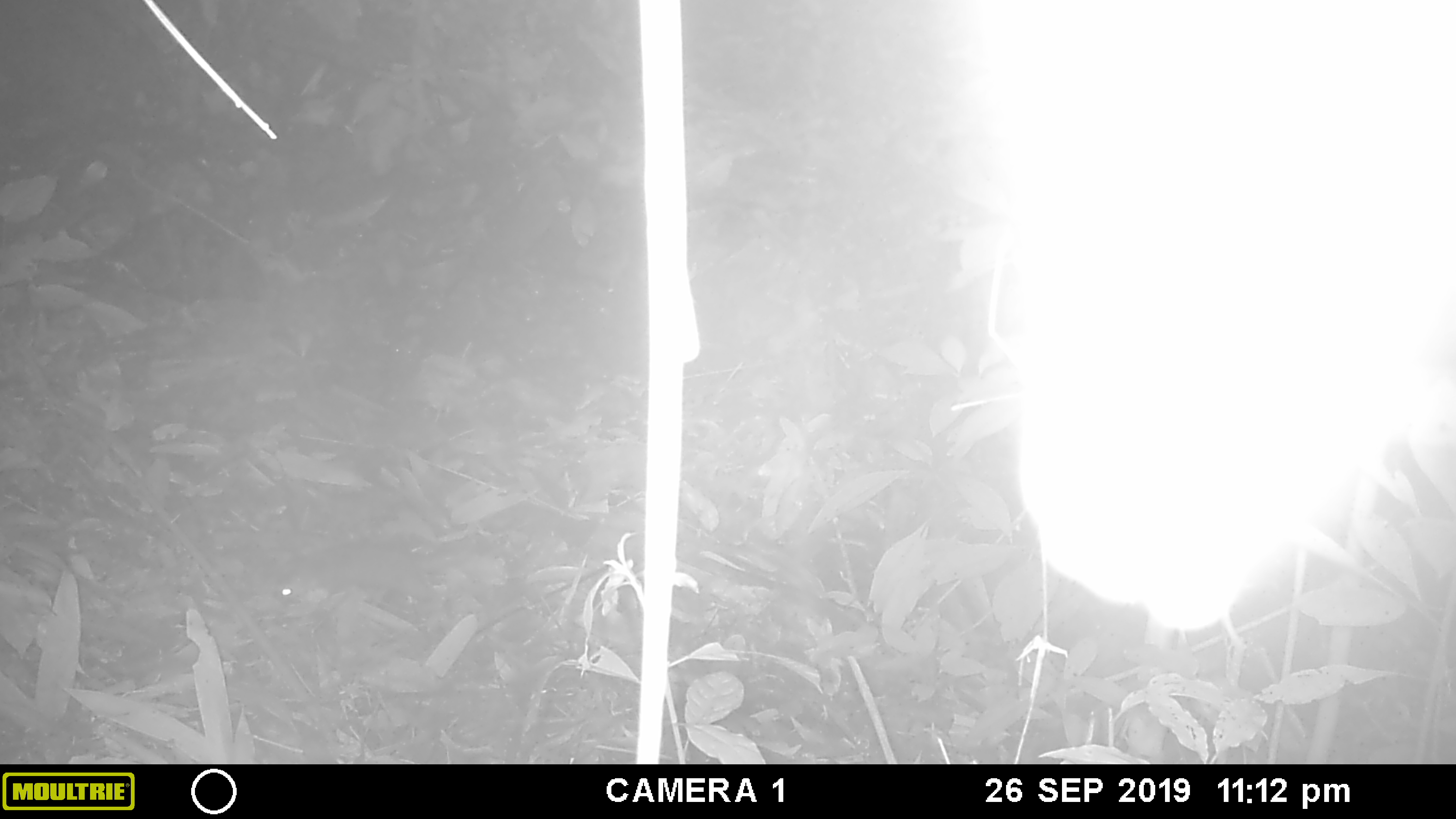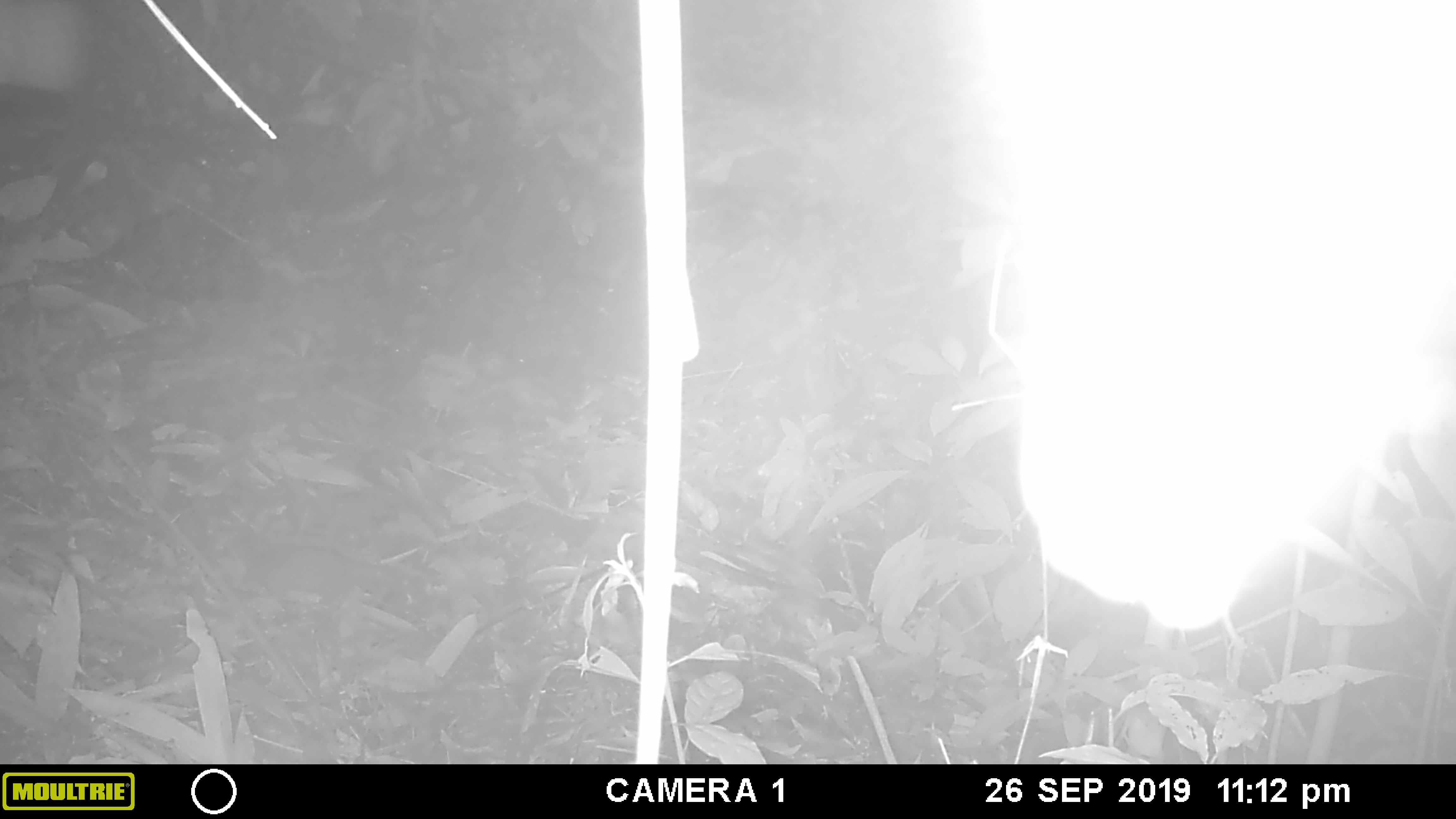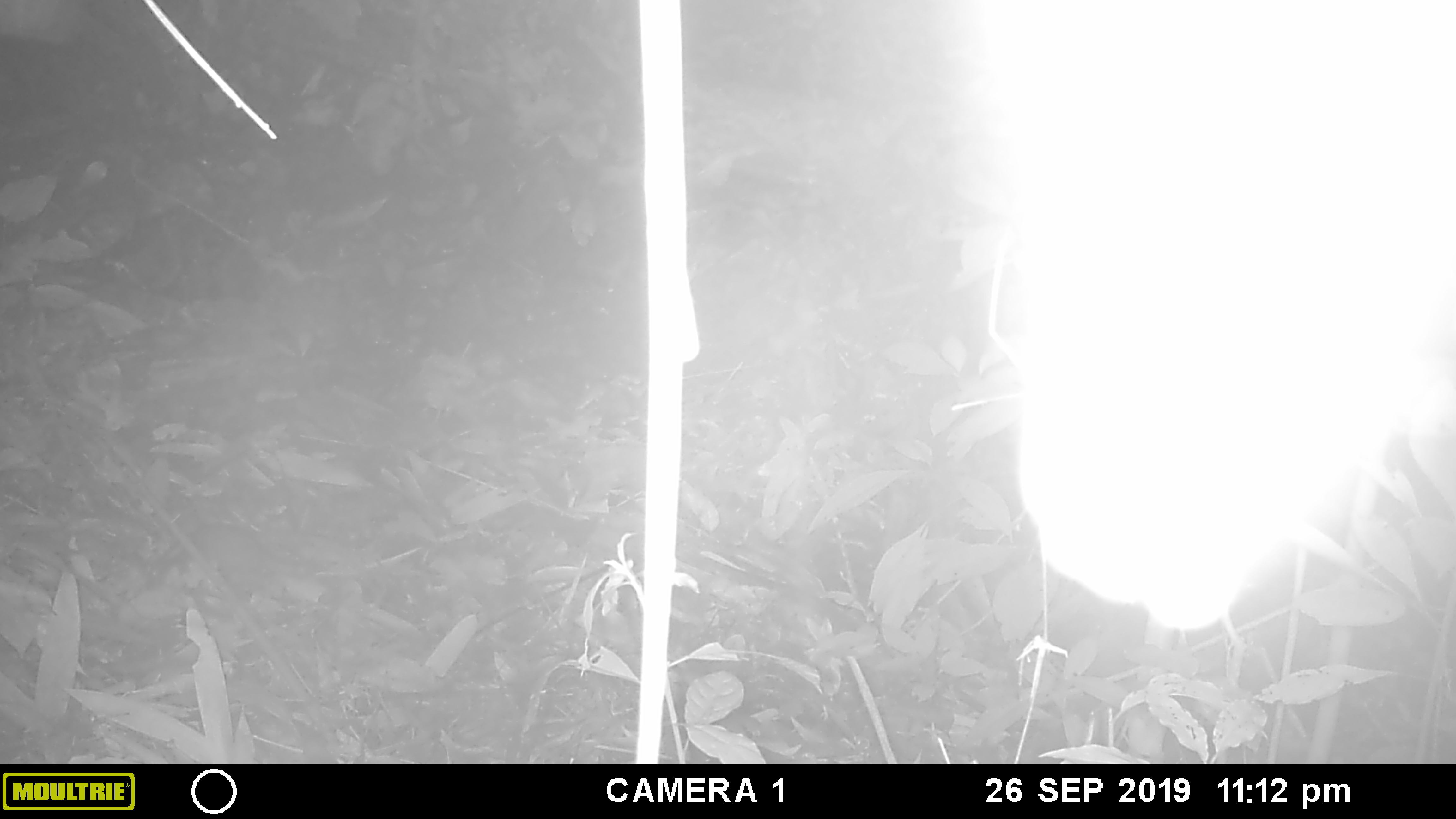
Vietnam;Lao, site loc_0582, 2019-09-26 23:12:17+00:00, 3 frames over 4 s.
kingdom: Animalia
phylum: Chordata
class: Mammalia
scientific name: Mammalia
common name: mammal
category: unidentified small mammal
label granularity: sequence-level